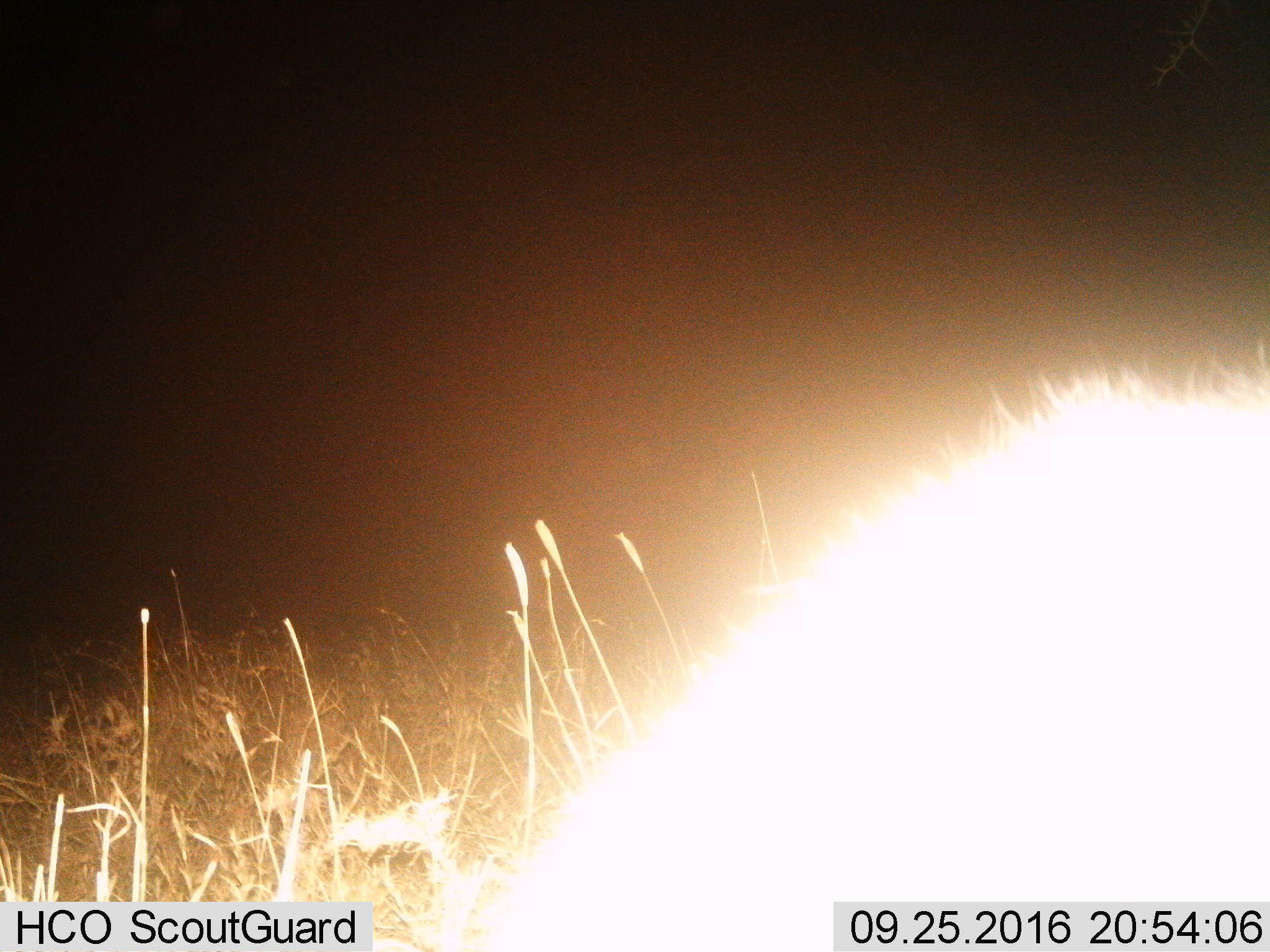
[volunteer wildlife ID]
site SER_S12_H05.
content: unidentified animal